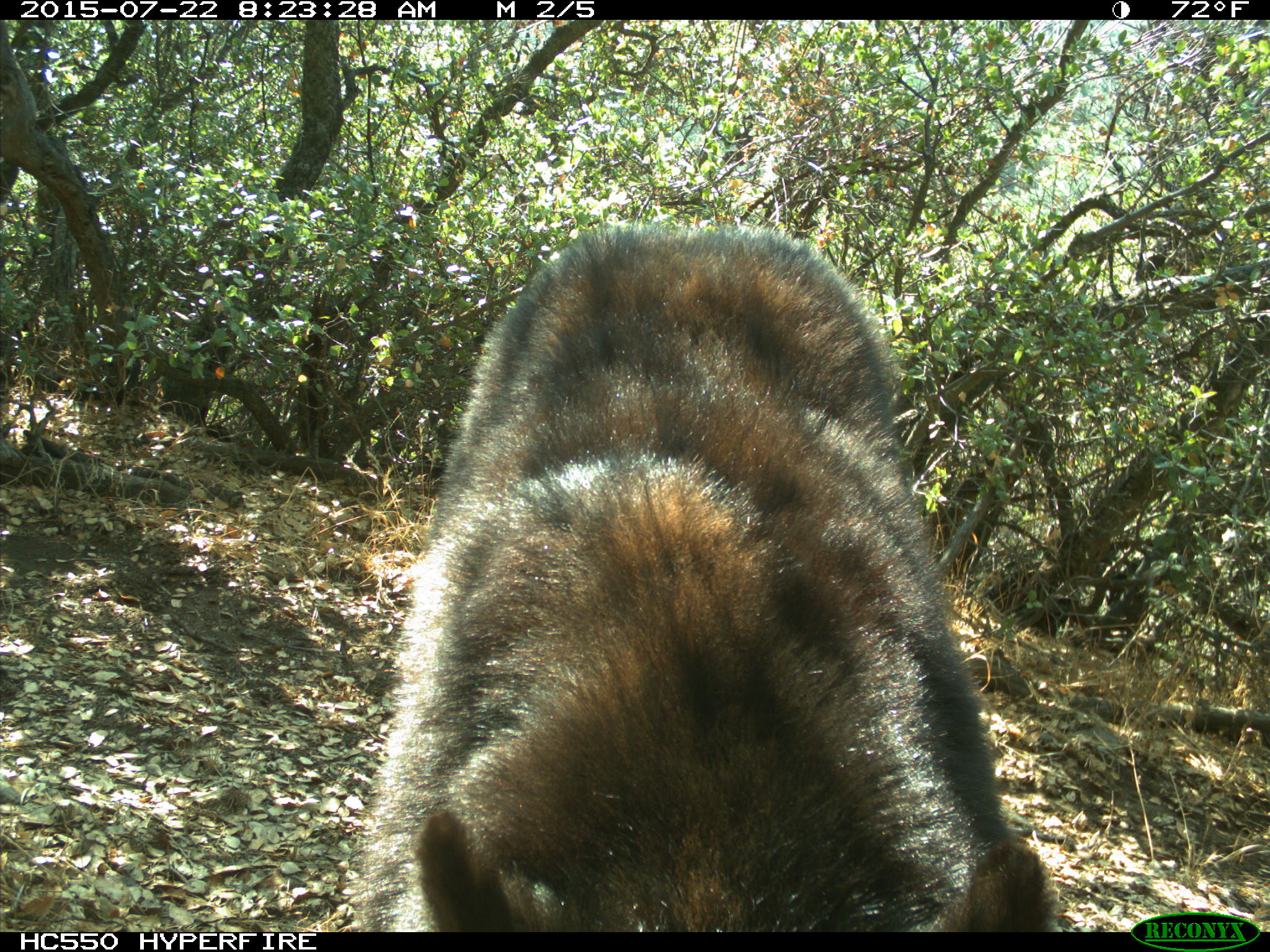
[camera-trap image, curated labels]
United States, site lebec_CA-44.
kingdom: Animalia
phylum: Chordata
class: Mammalia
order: Carnivora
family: Ursidae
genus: Ursus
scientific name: Ursus americanus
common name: american black bear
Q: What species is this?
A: Ursus americanus (american black bear).